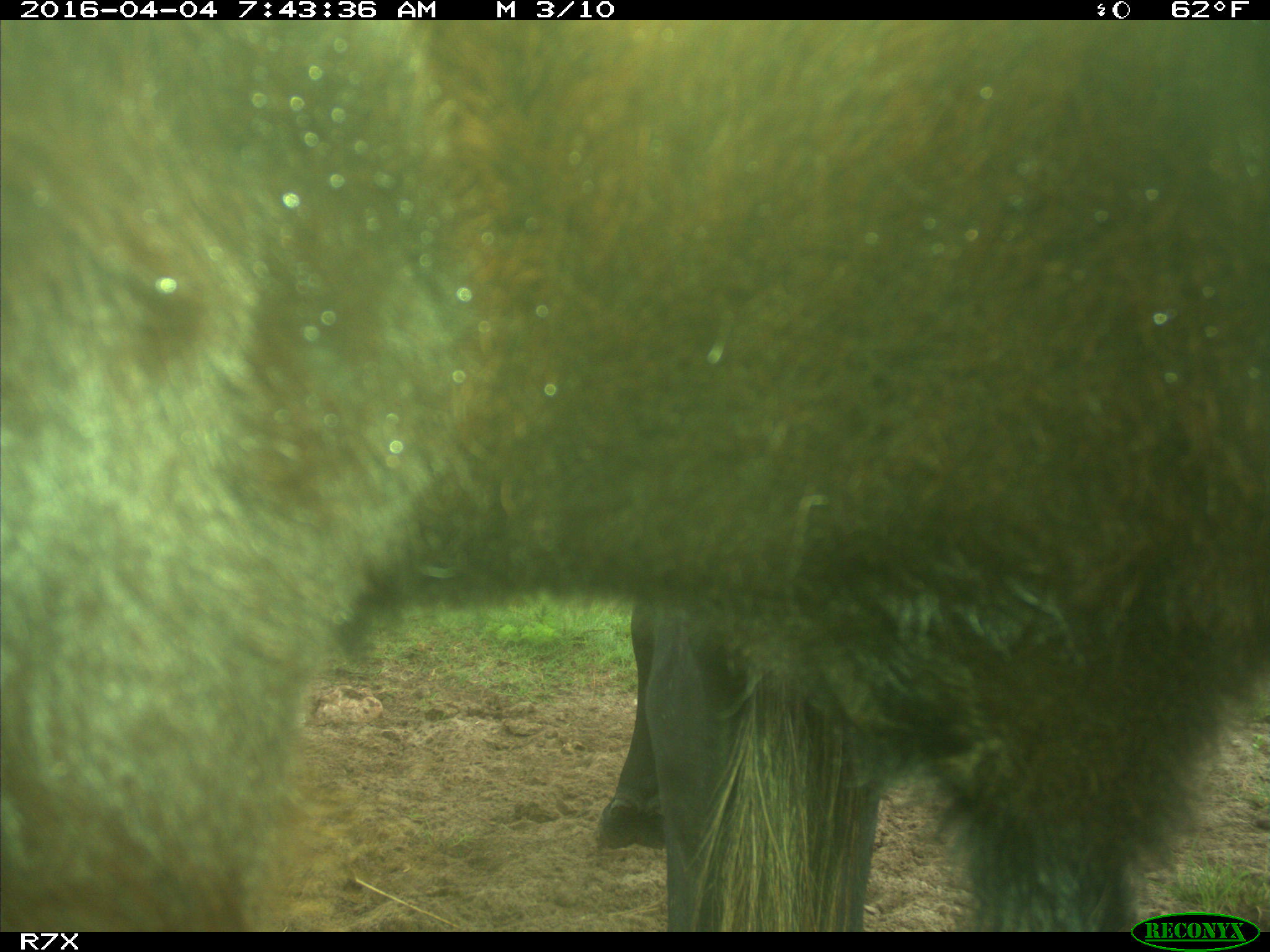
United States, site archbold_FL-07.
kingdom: Animalia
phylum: Chordata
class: Mammalia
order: Artiodactyla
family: Bovidae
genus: Bos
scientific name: Bos taurus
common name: domestic cow